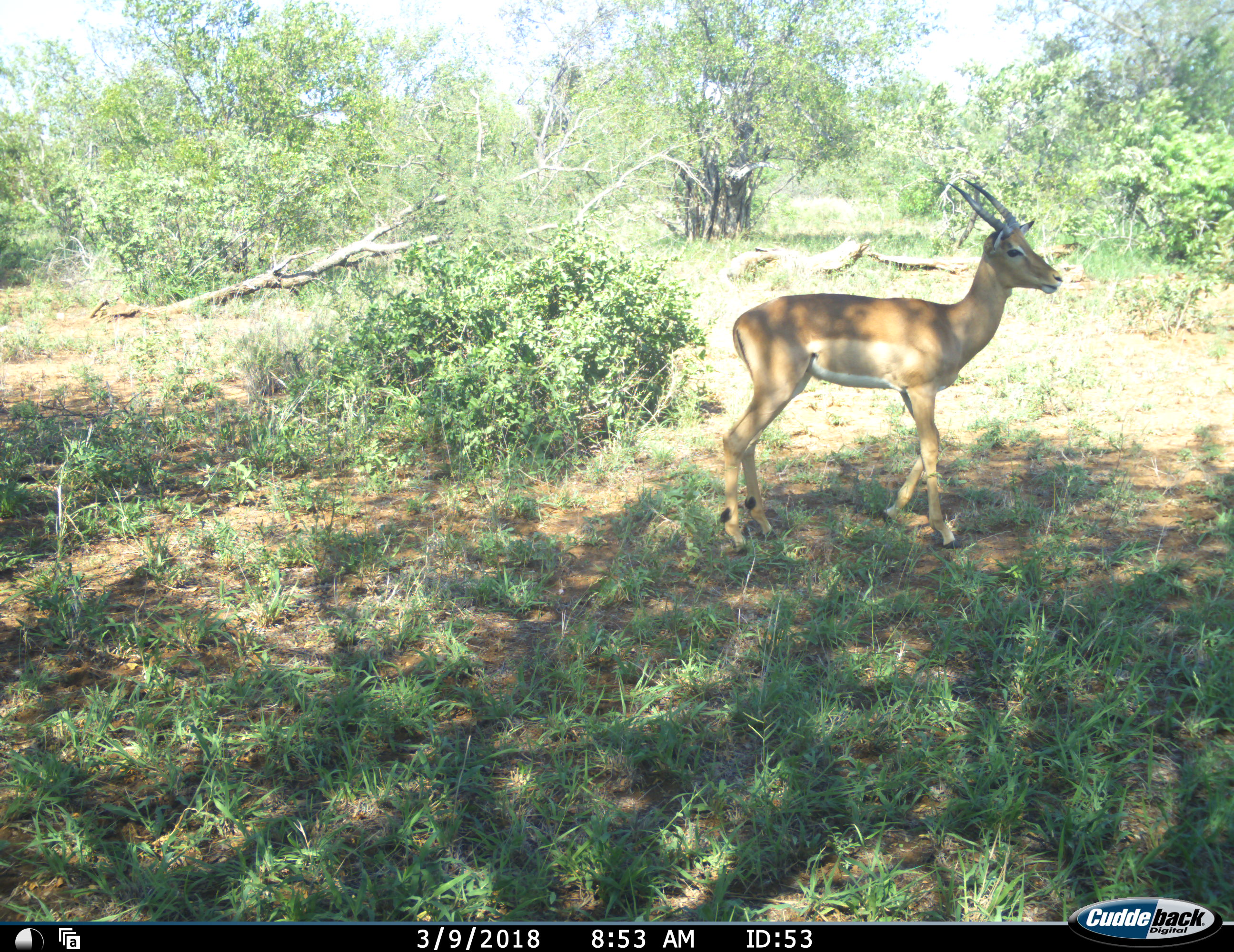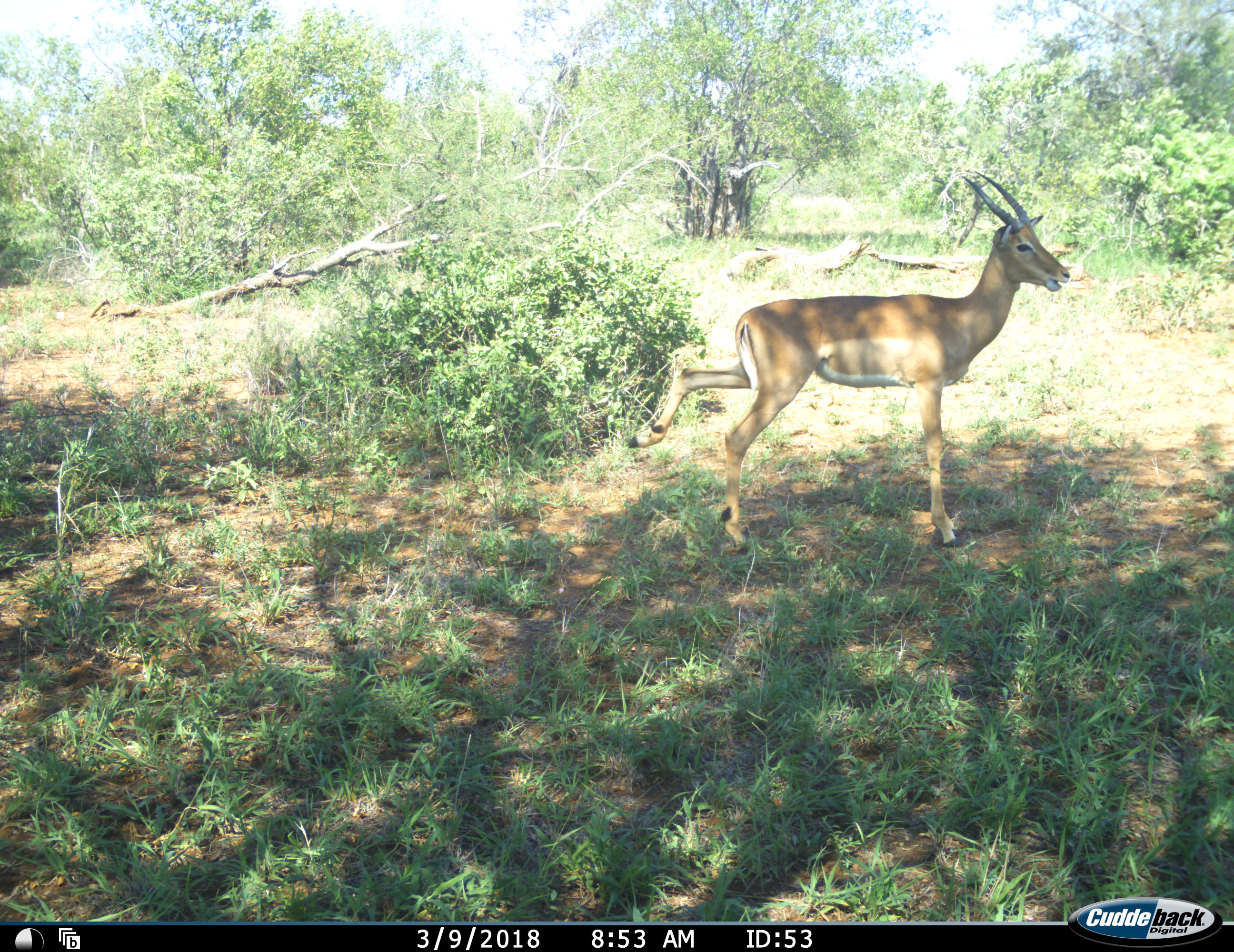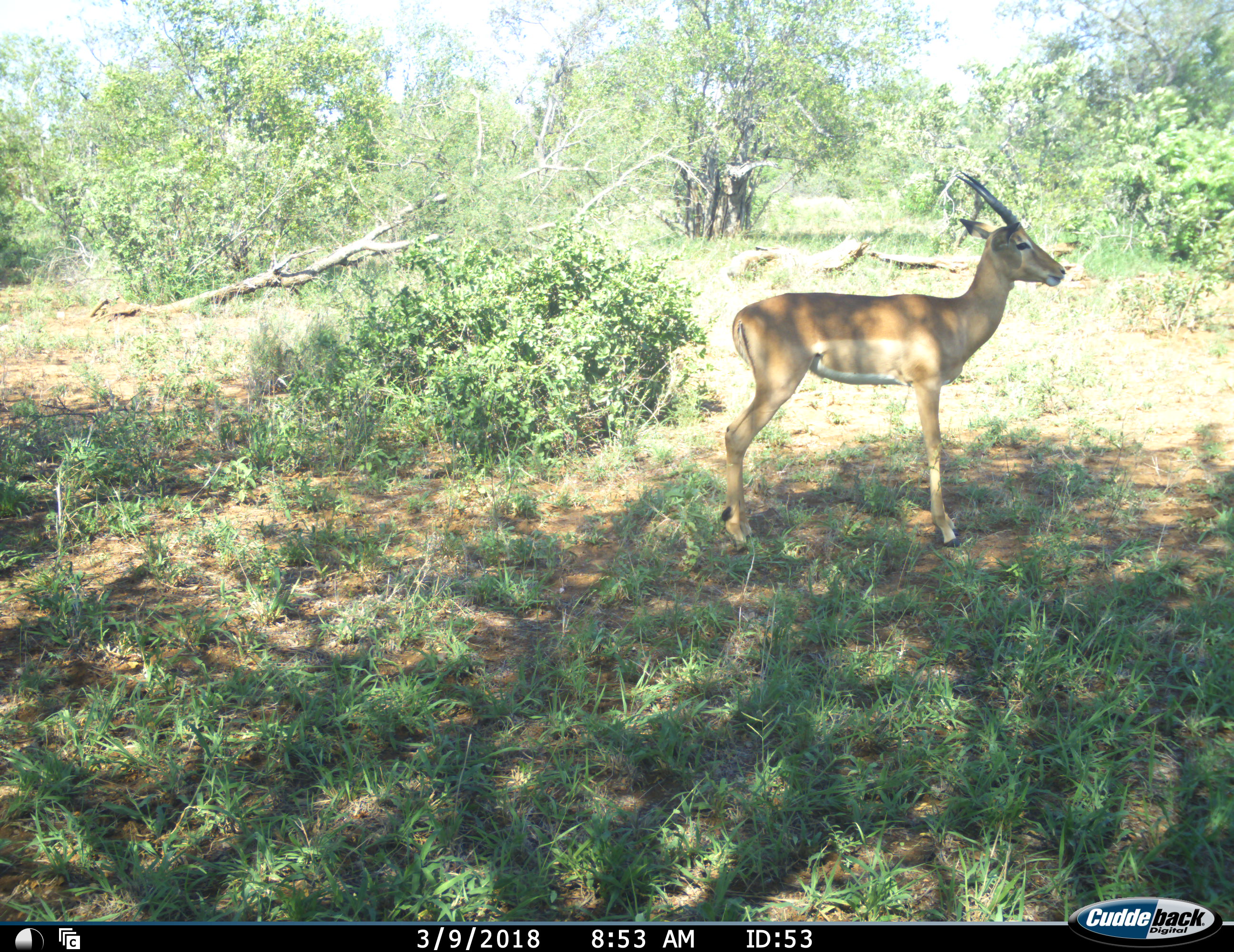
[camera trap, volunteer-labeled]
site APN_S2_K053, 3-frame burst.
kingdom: Animalia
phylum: Chordata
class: Mammalia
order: Artiodactyla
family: Bovidae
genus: Aepyceros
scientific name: Aepyceros melampus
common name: impala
Impala (Aepyceros melampus), count 1. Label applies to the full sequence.